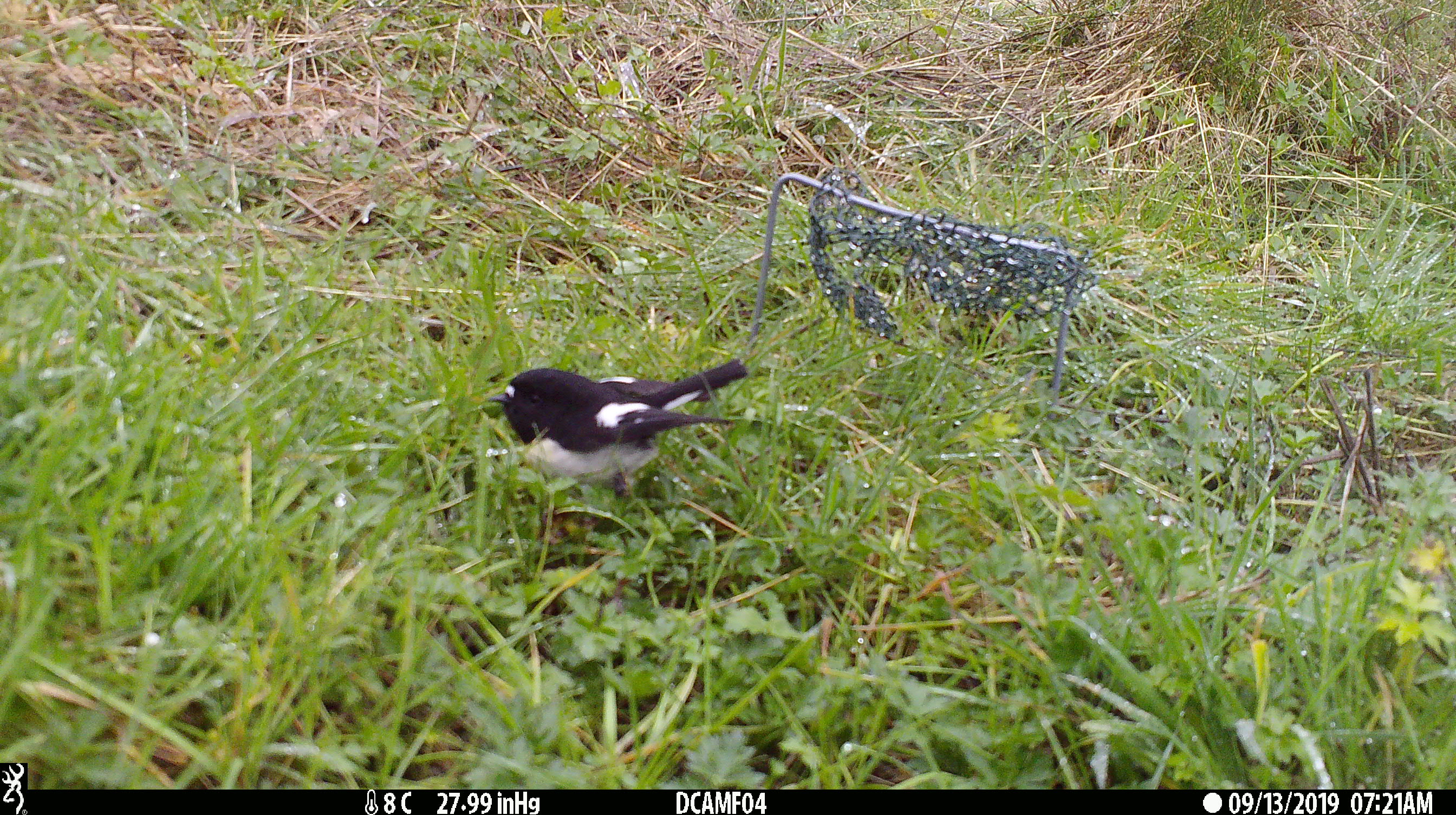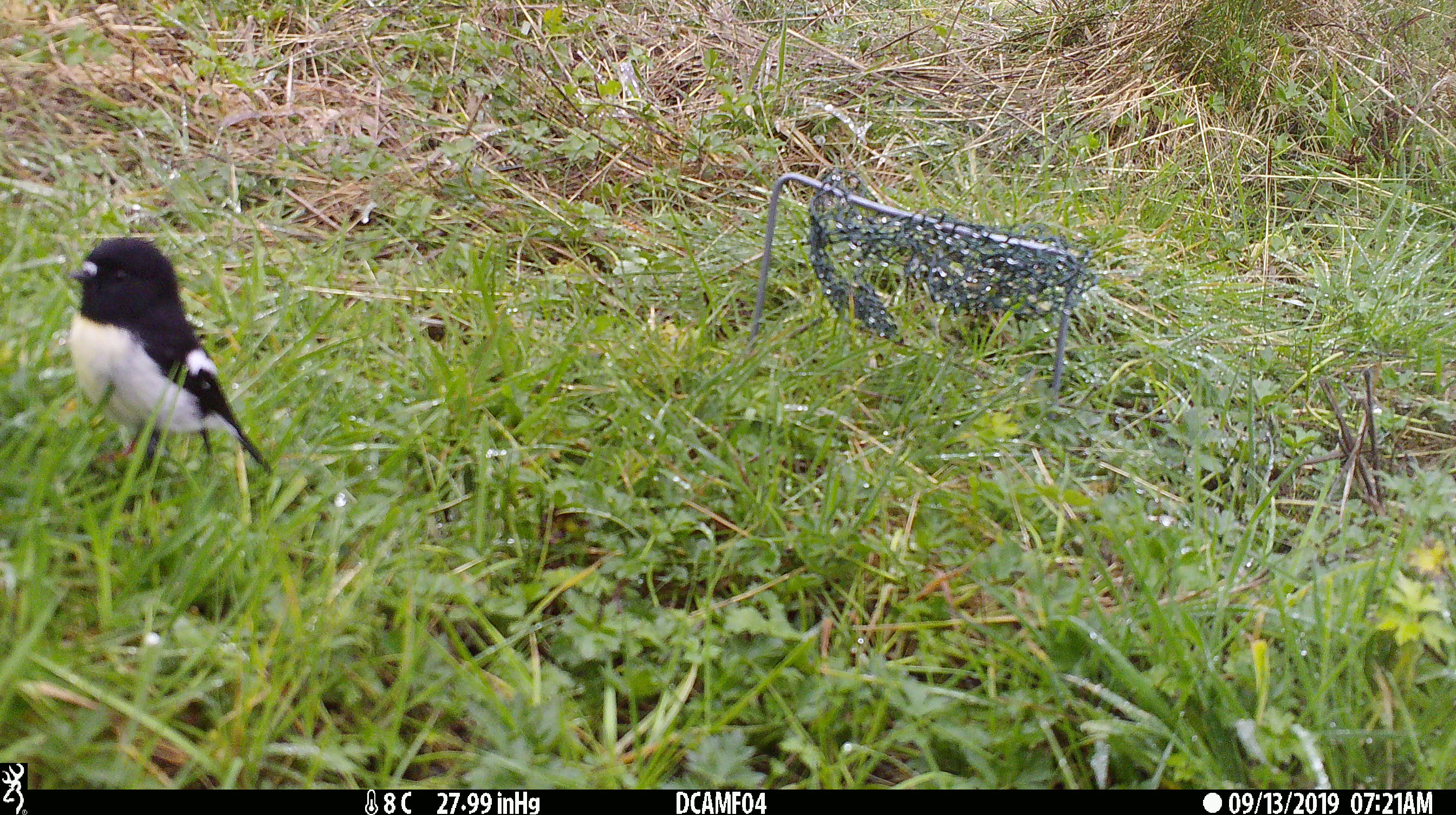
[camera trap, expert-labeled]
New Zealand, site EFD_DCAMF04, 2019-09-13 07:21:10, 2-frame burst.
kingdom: Animalia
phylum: Chordata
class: Aves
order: Passeriformes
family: Petroicidae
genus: Petroica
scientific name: Petroica macrocephala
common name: tomtit